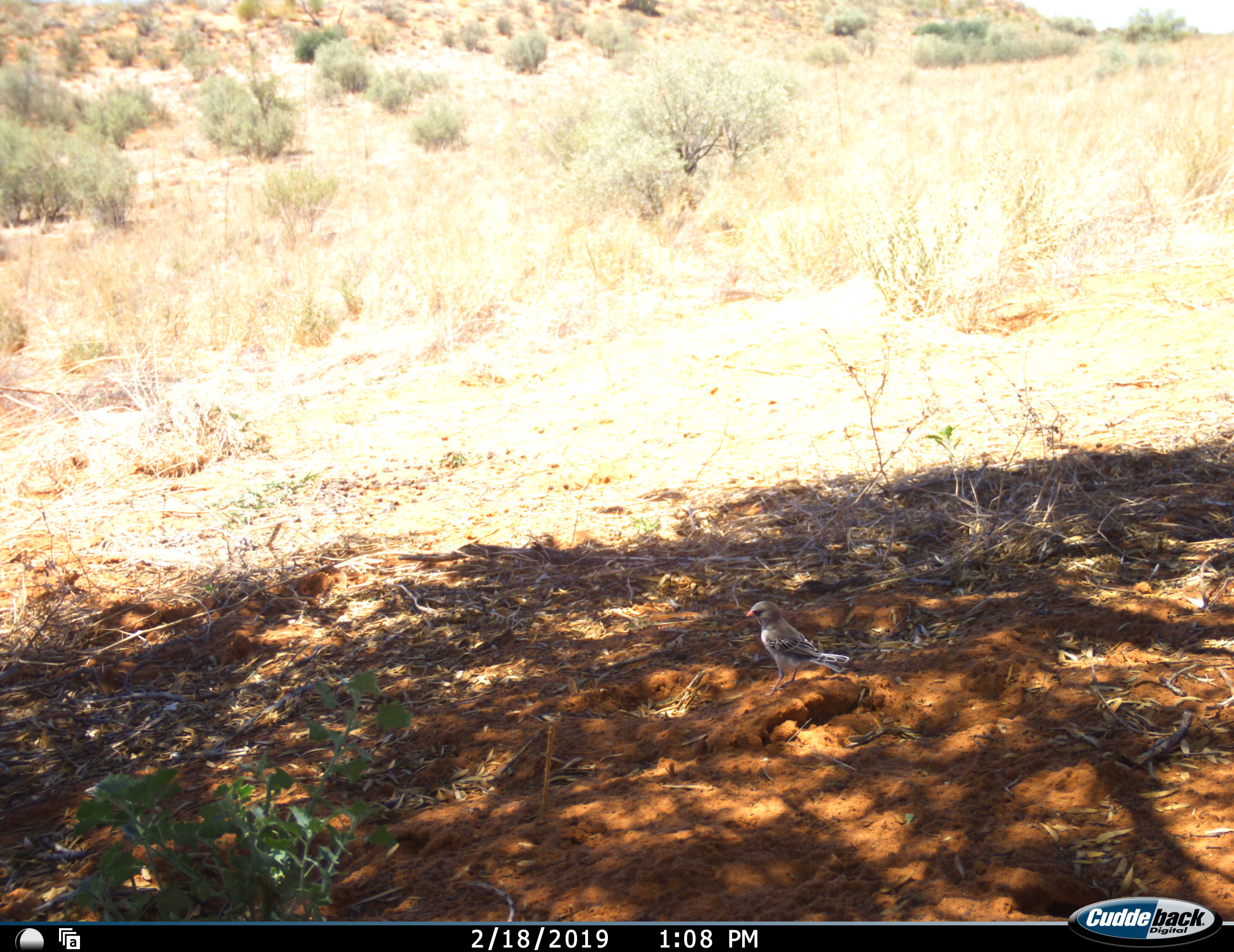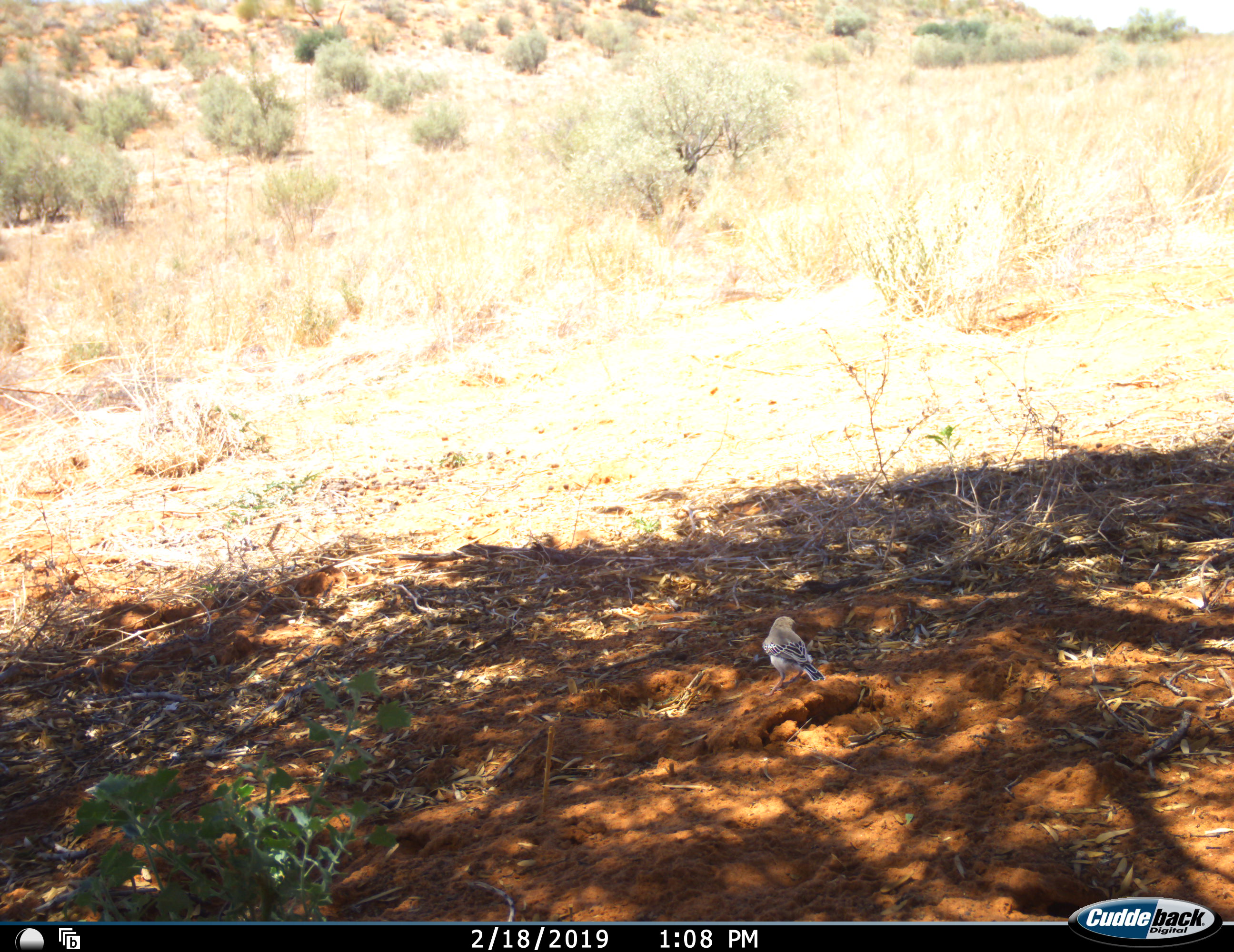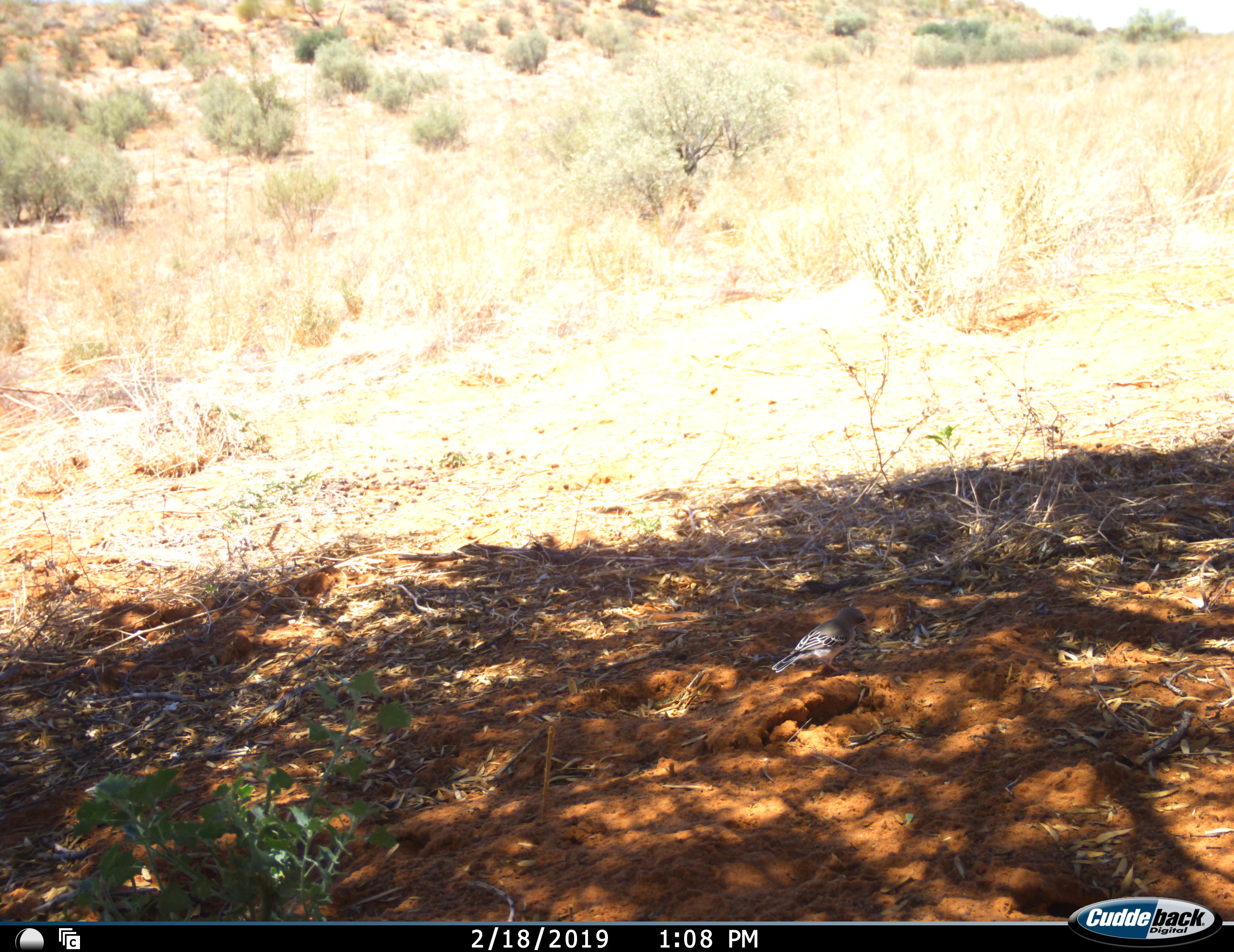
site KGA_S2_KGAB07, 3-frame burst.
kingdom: Animalia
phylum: Chordata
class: Aves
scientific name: Aves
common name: bird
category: birdother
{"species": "birdother (bird) (Aves)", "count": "1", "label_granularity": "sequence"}